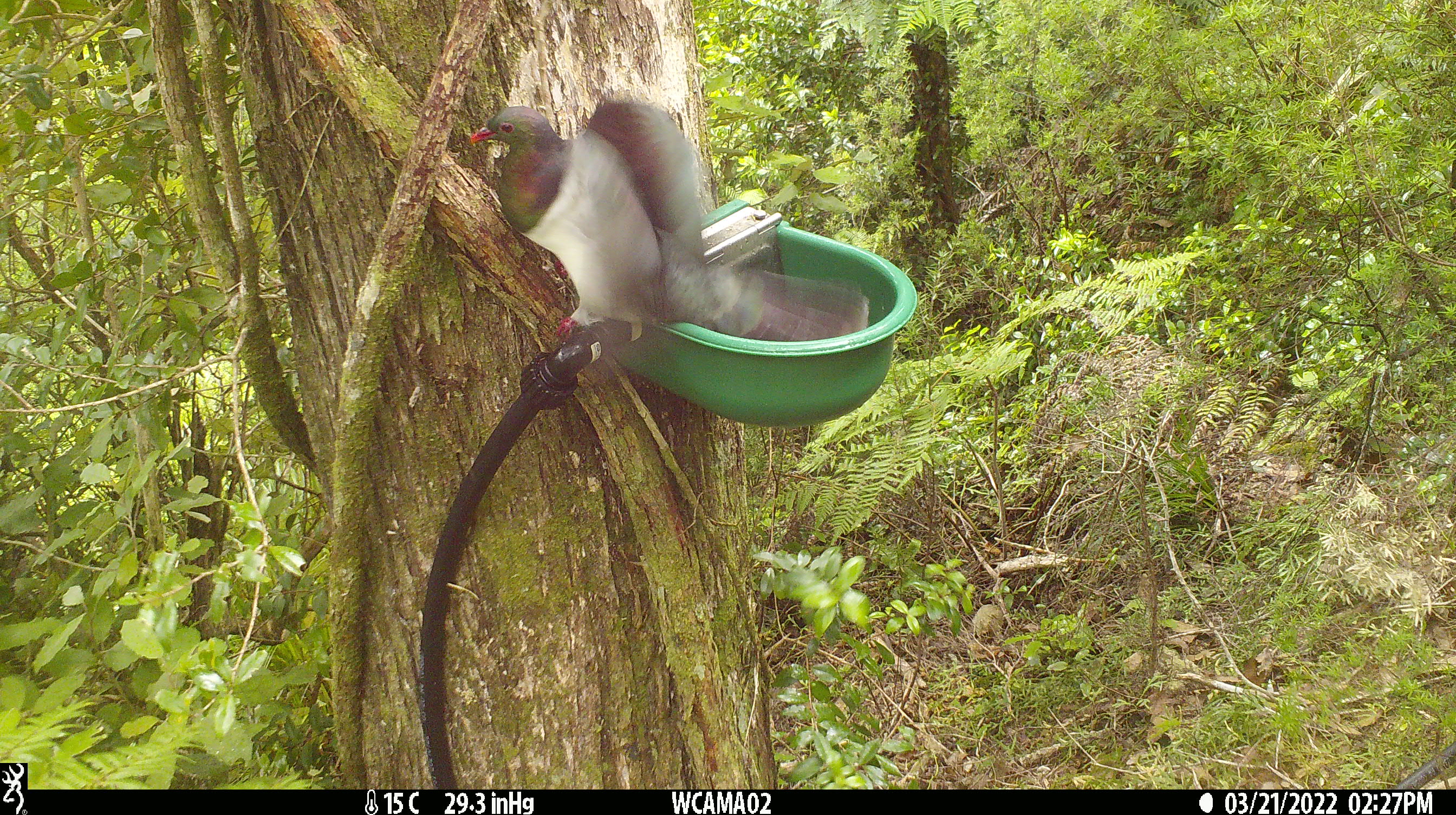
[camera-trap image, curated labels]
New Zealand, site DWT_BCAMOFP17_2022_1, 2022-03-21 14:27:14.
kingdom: Animalia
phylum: Chordata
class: Aves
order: Columbiformes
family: Columbidae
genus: Hemiphaga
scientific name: Hemiphaga novaeseelandiae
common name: new zealand pigeon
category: kereru